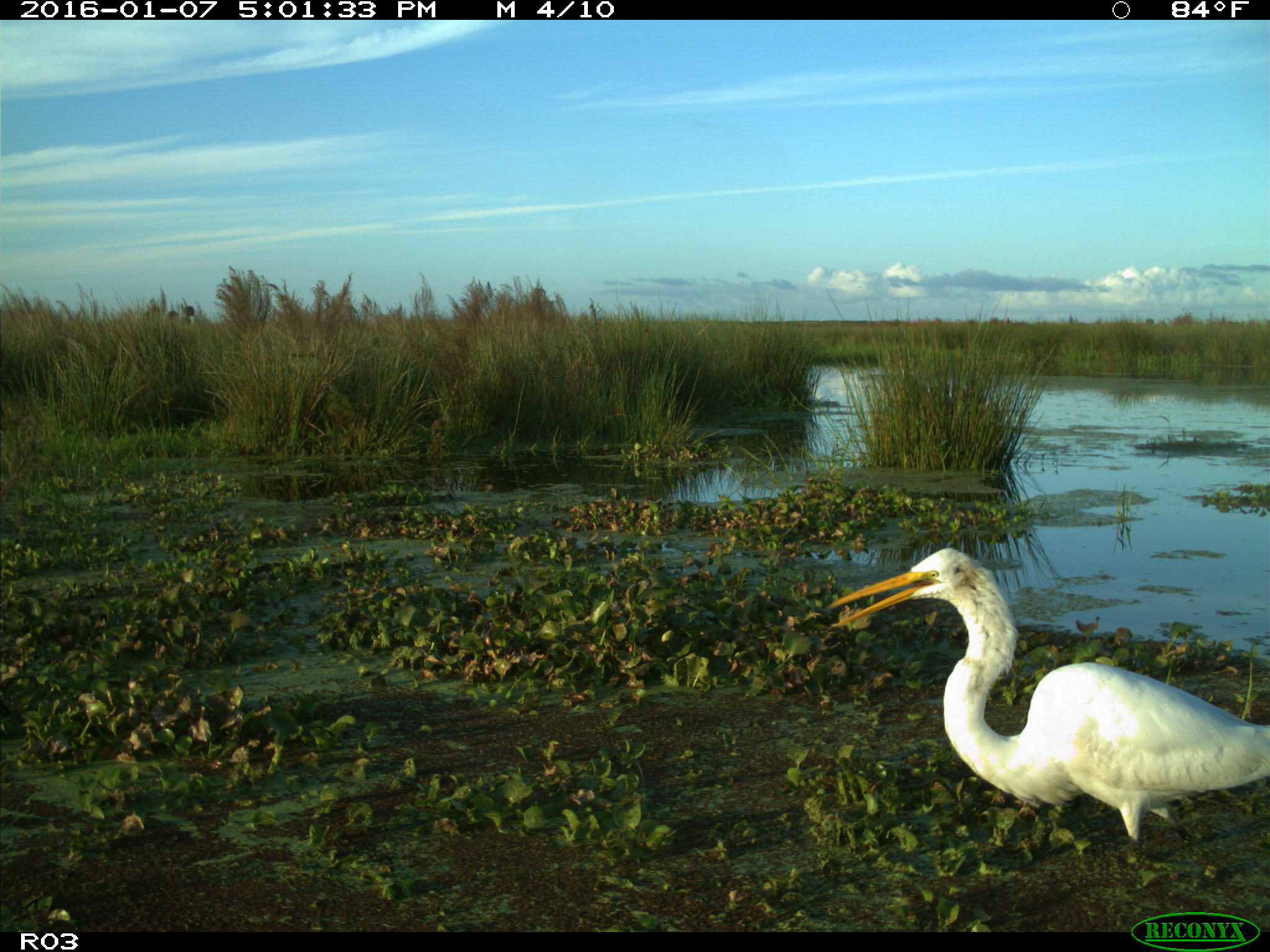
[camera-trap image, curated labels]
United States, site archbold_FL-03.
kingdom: Animalia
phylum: Chordata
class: Aves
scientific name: Aves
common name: birds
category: unidentified bird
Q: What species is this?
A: Unidentified bird (birds) (Aves).